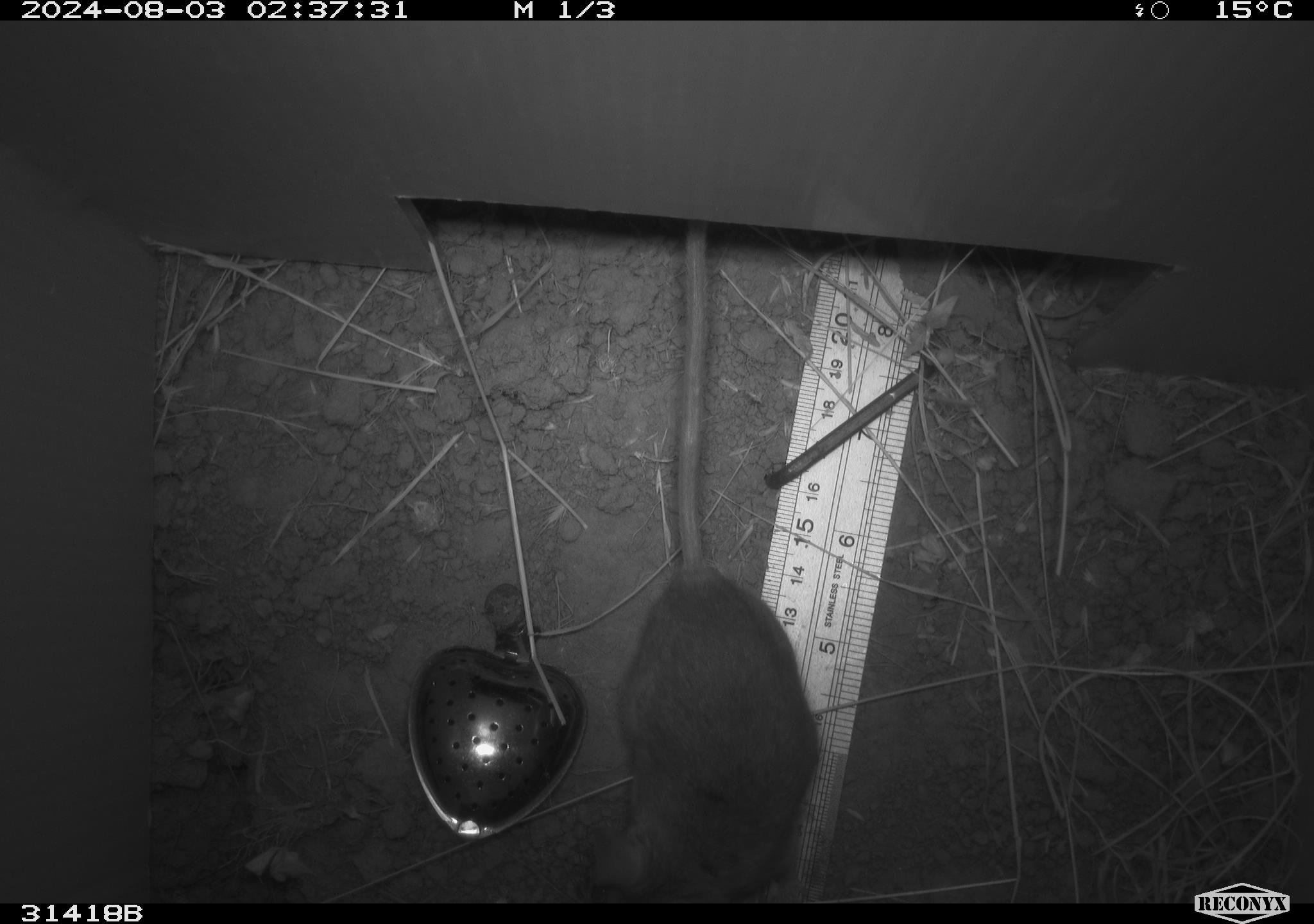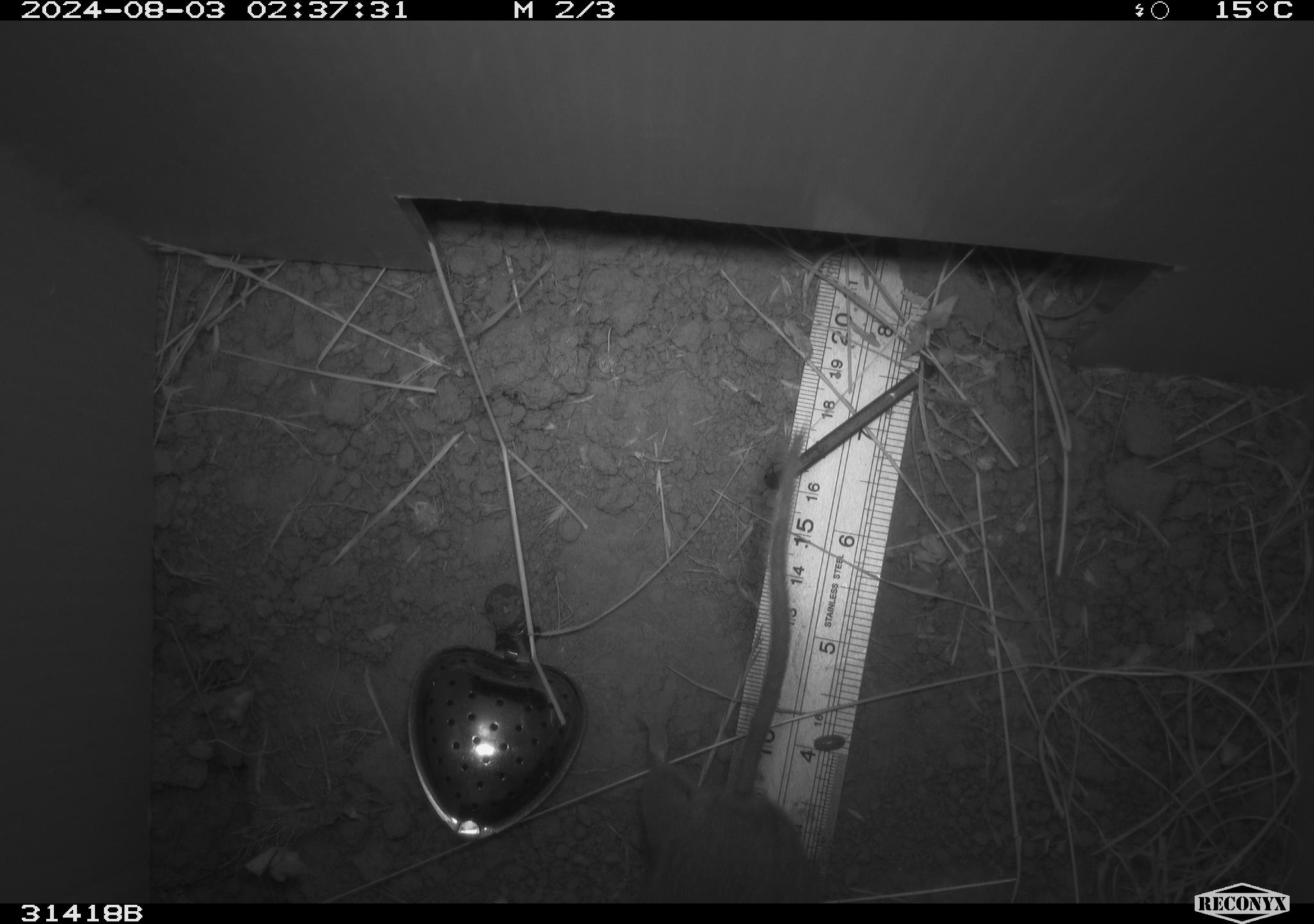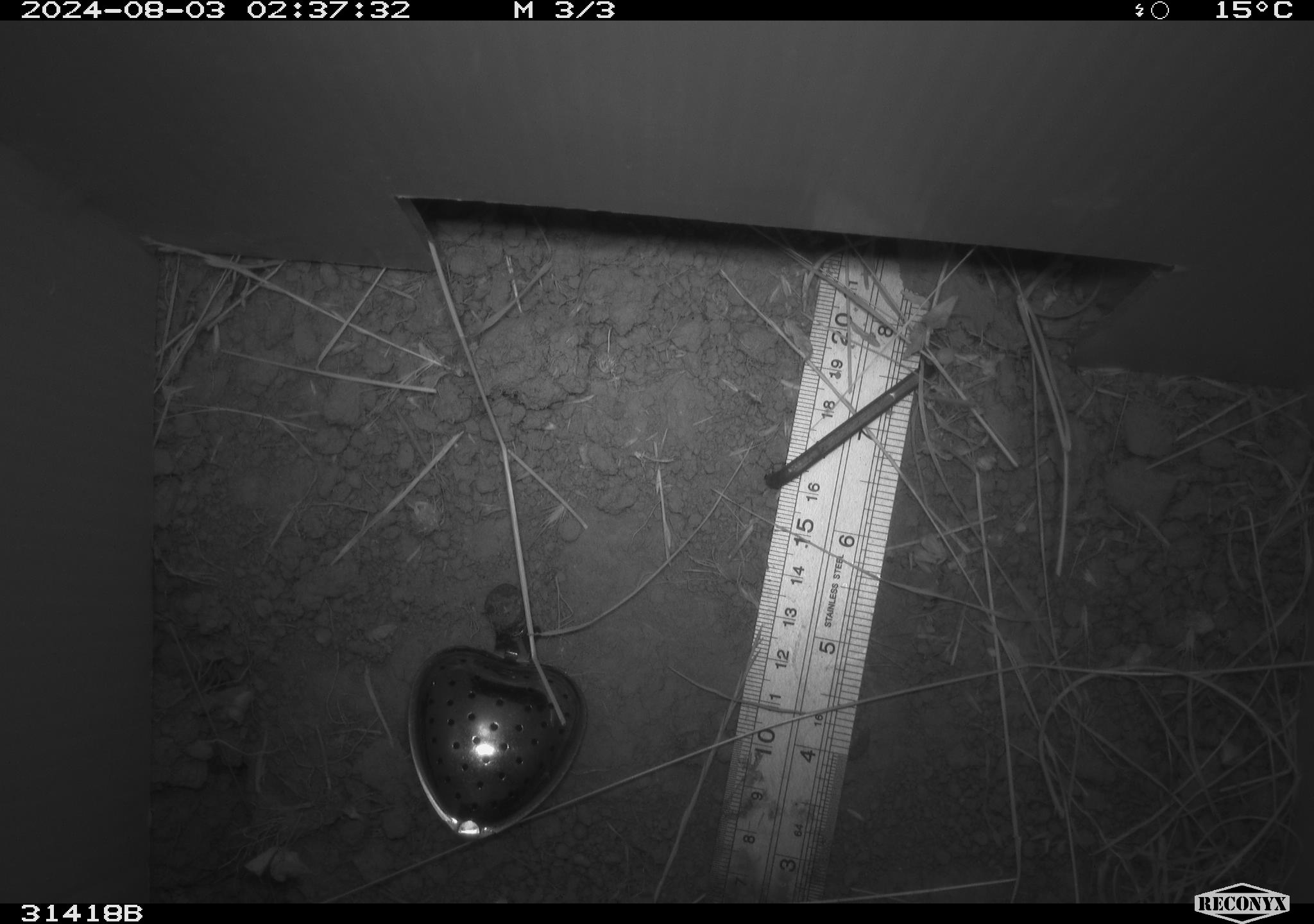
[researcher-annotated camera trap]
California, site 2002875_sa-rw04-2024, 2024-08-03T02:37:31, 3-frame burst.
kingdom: Animalia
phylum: Chordata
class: Mammalia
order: Rodentia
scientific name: Rodentia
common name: rodent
Rodent (Rodentia).